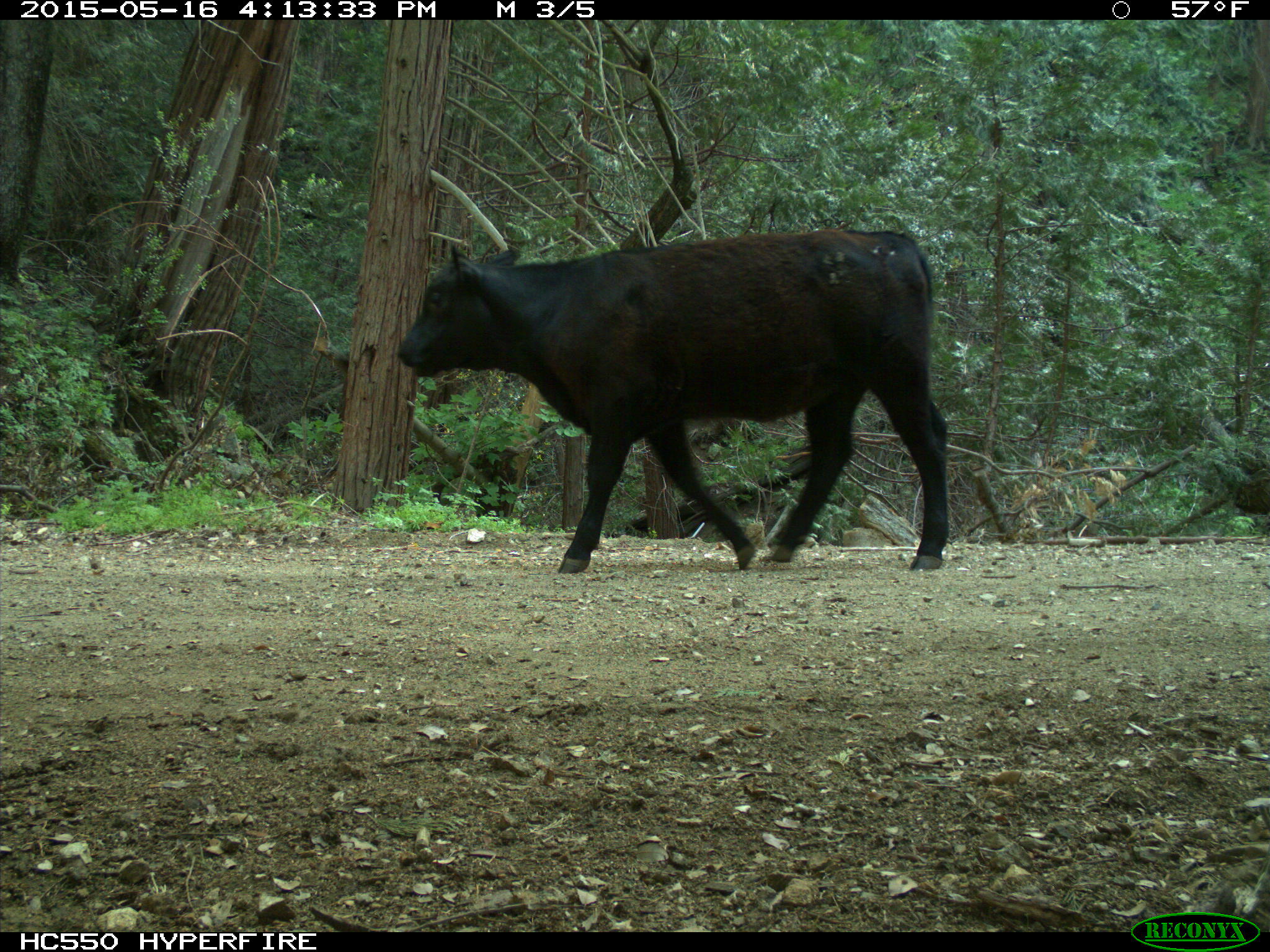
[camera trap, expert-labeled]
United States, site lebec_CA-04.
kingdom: Animalia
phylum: Chordata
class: Mammalia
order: Artiodactyla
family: Bovidae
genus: Bos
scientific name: Bos taurus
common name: domestic cow